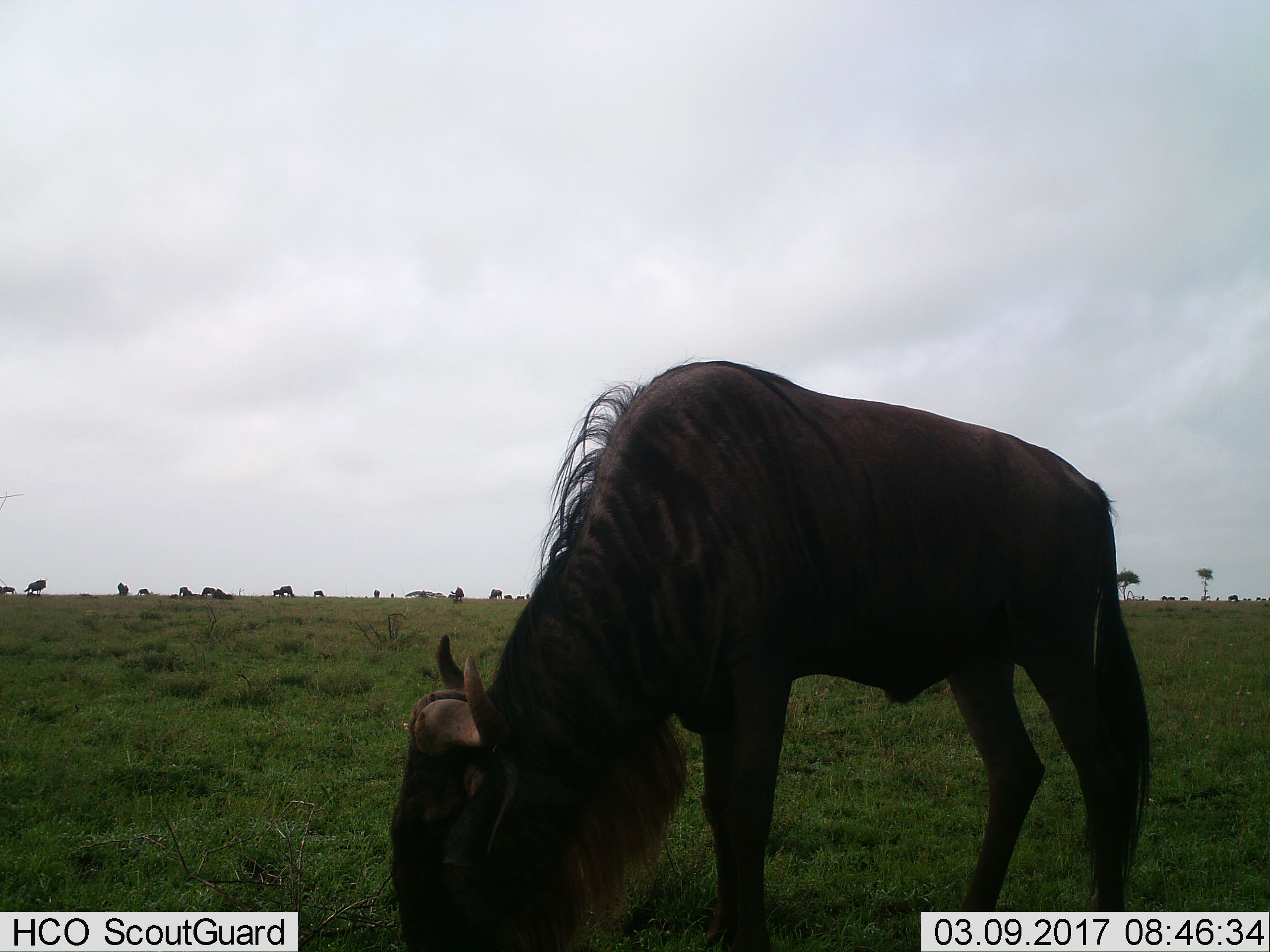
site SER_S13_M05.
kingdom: Animalia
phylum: Chordata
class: Mammalia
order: Artiodactyla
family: Bovidae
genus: Connochaetes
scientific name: Connochaetes taurinus taurinus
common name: blue wildebeest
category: wildebeestblue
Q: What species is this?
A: Wildebeestblue (blue wildebeest) (Connochaetes taurinus taurinus).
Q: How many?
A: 11-50.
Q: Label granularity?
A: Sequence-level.